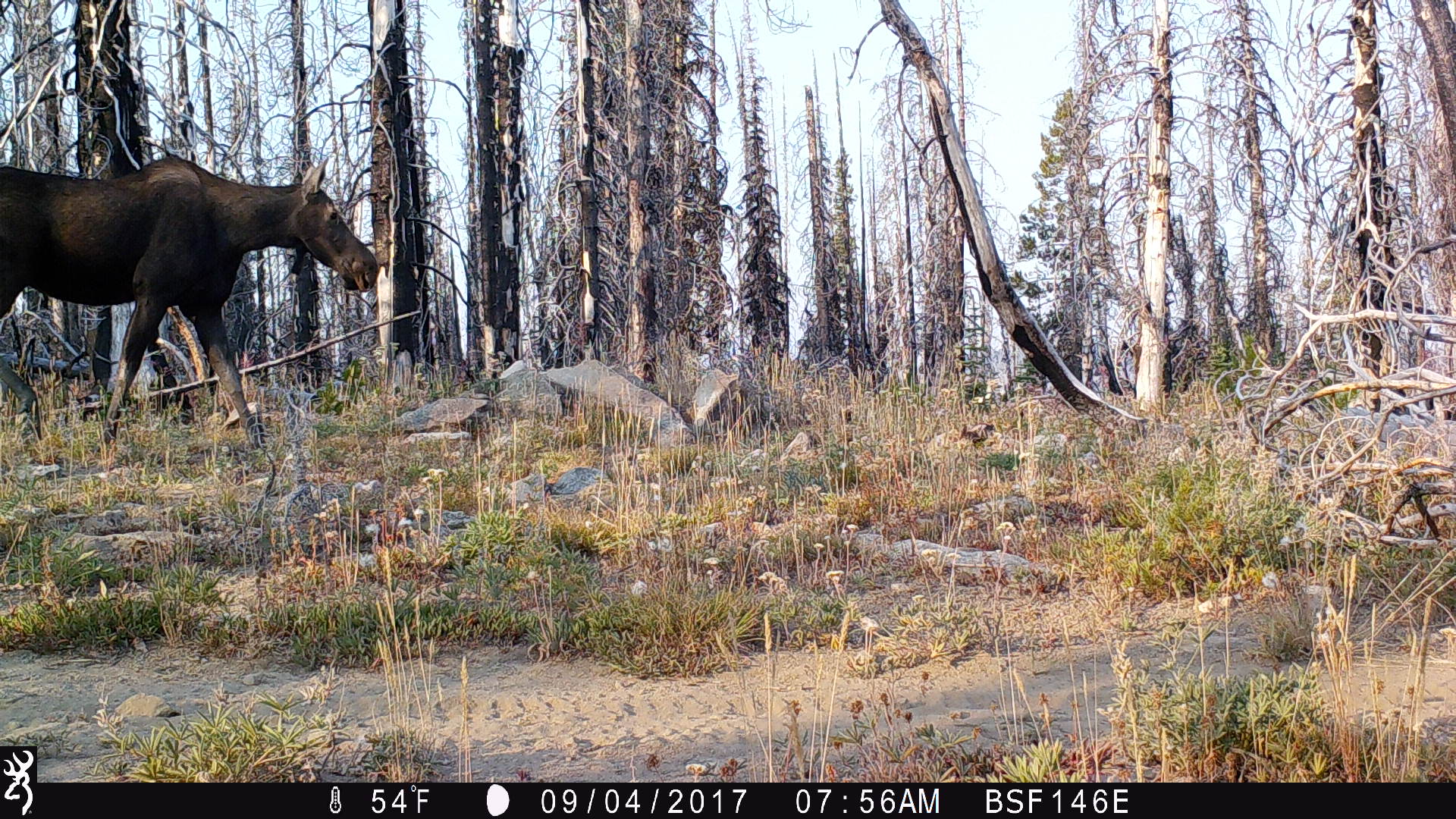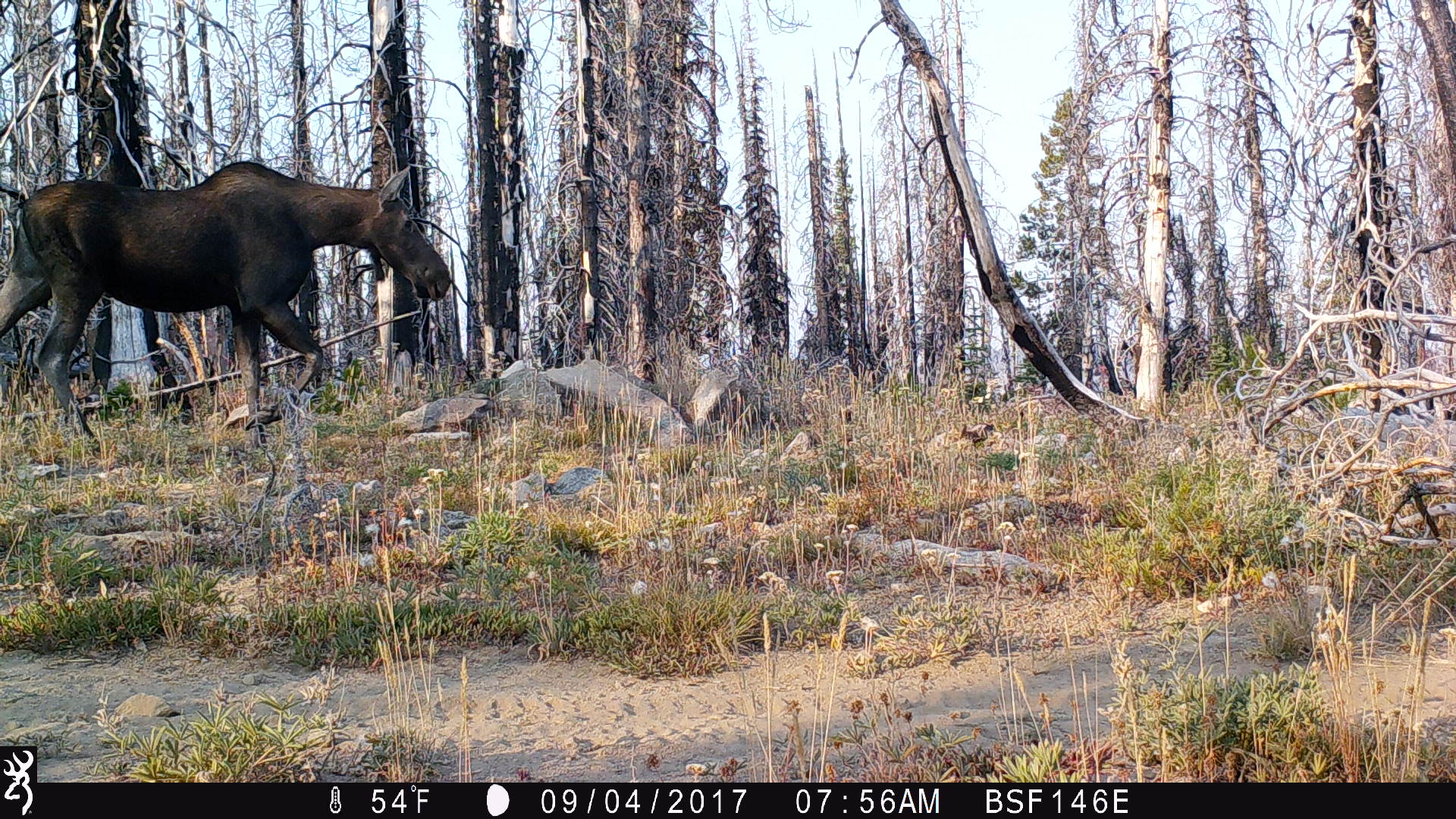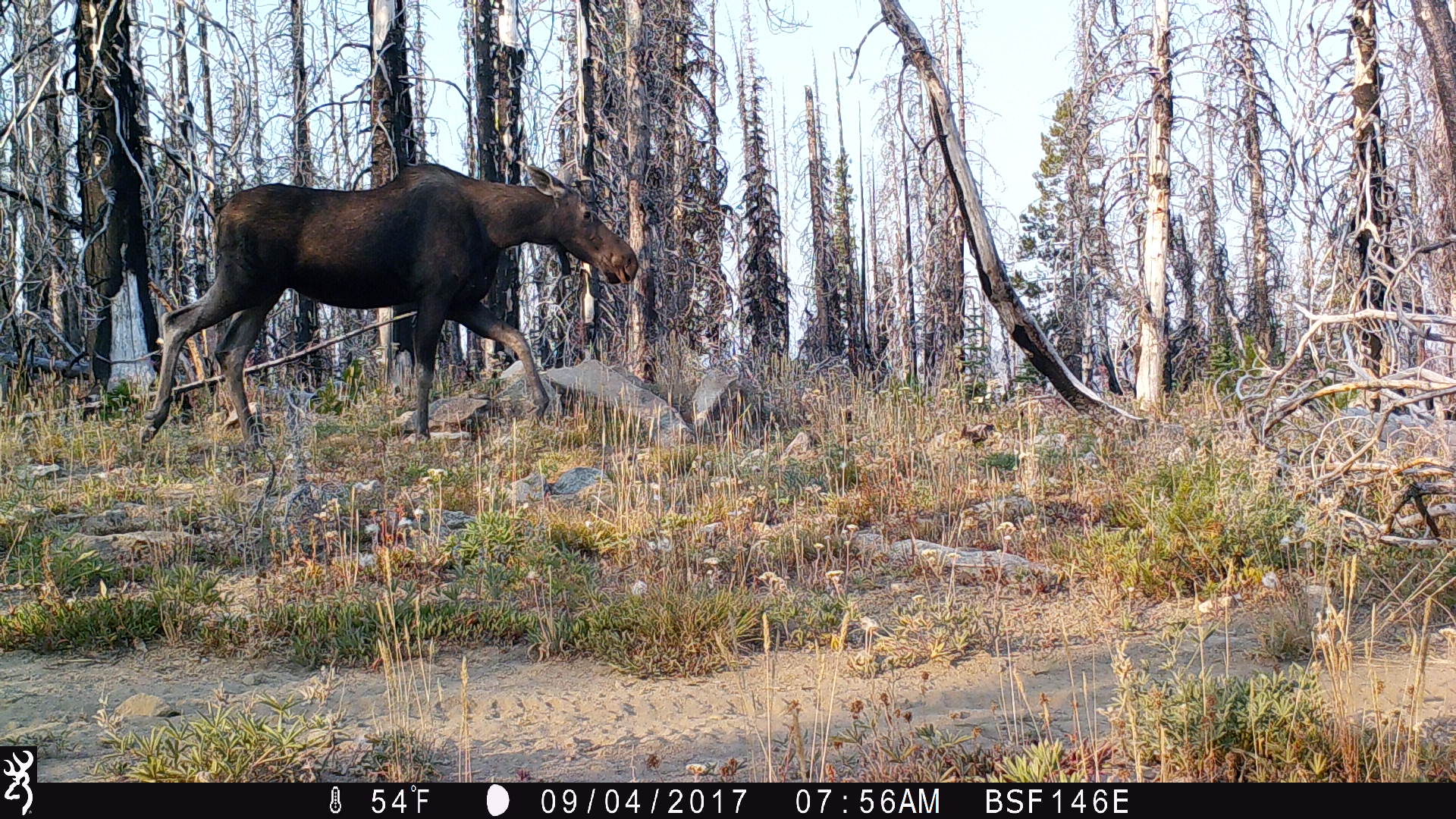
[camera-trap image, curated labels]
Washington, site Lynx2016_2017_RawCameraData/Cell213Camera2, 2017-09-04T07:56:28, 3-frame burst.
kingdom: Animalia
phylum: Chordata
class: Mammalia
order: Artiodactyla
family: Cervidae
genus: Alces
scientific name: Alces alces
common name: moose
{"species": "Alces alces (moose)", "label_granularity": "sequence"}